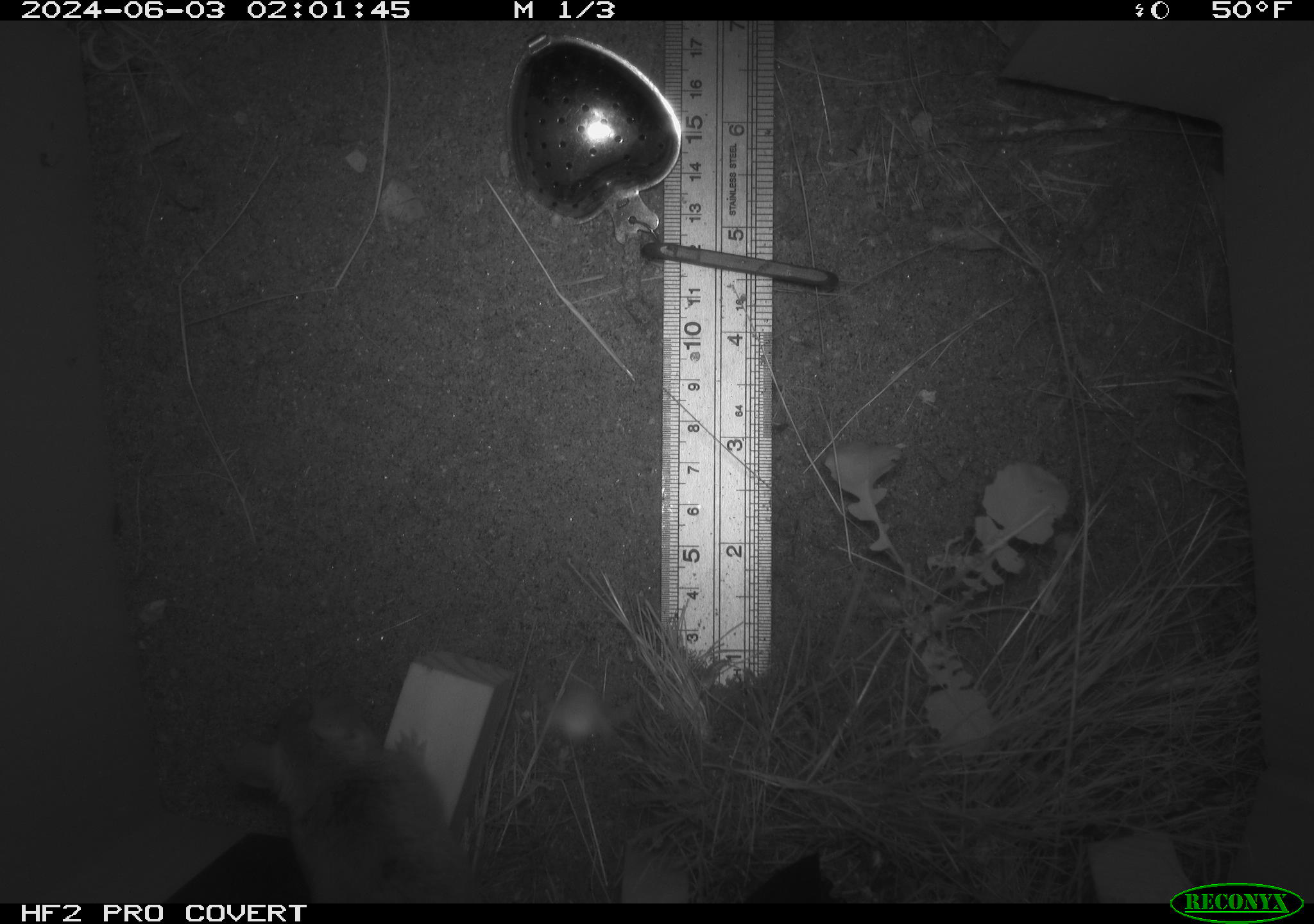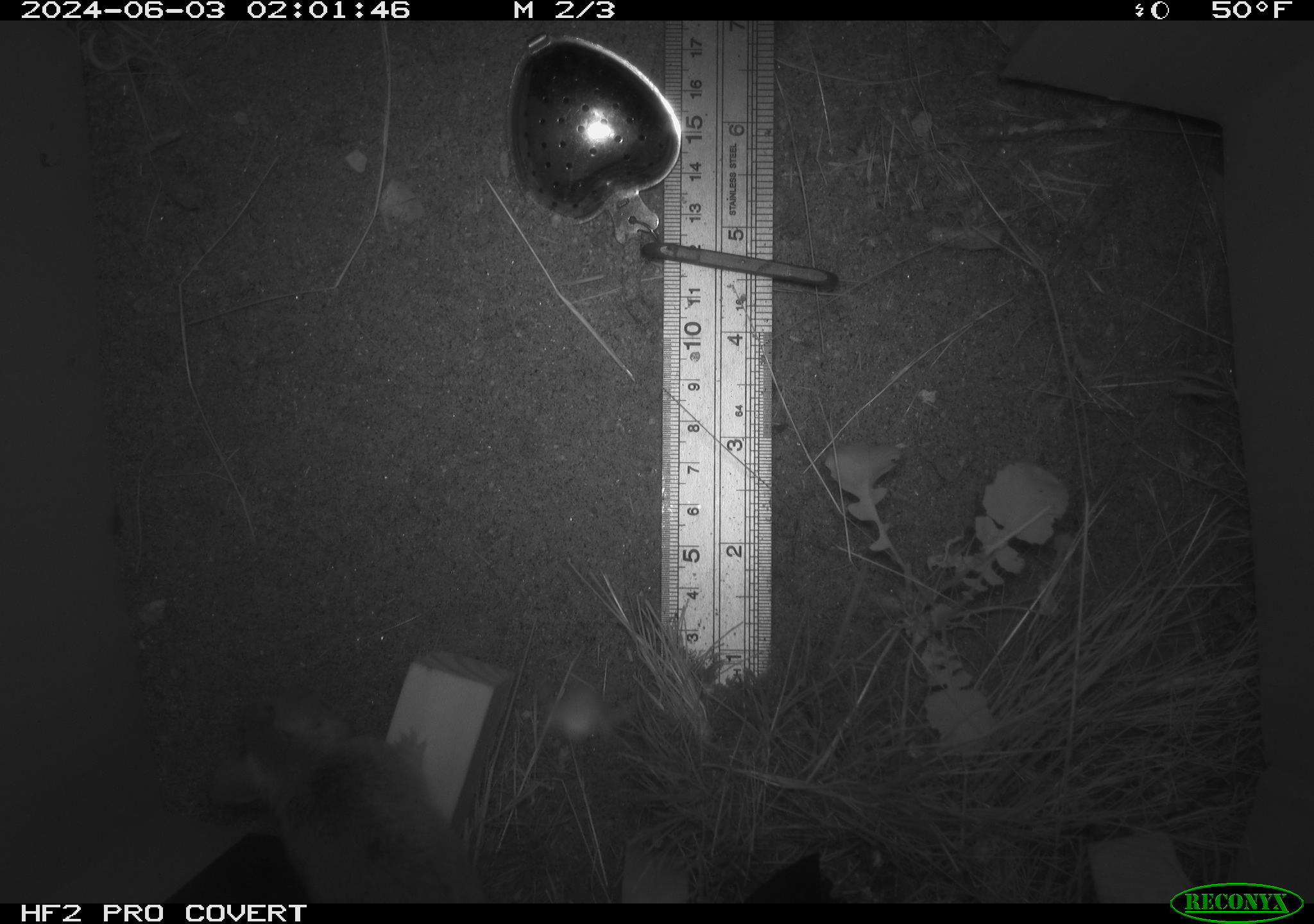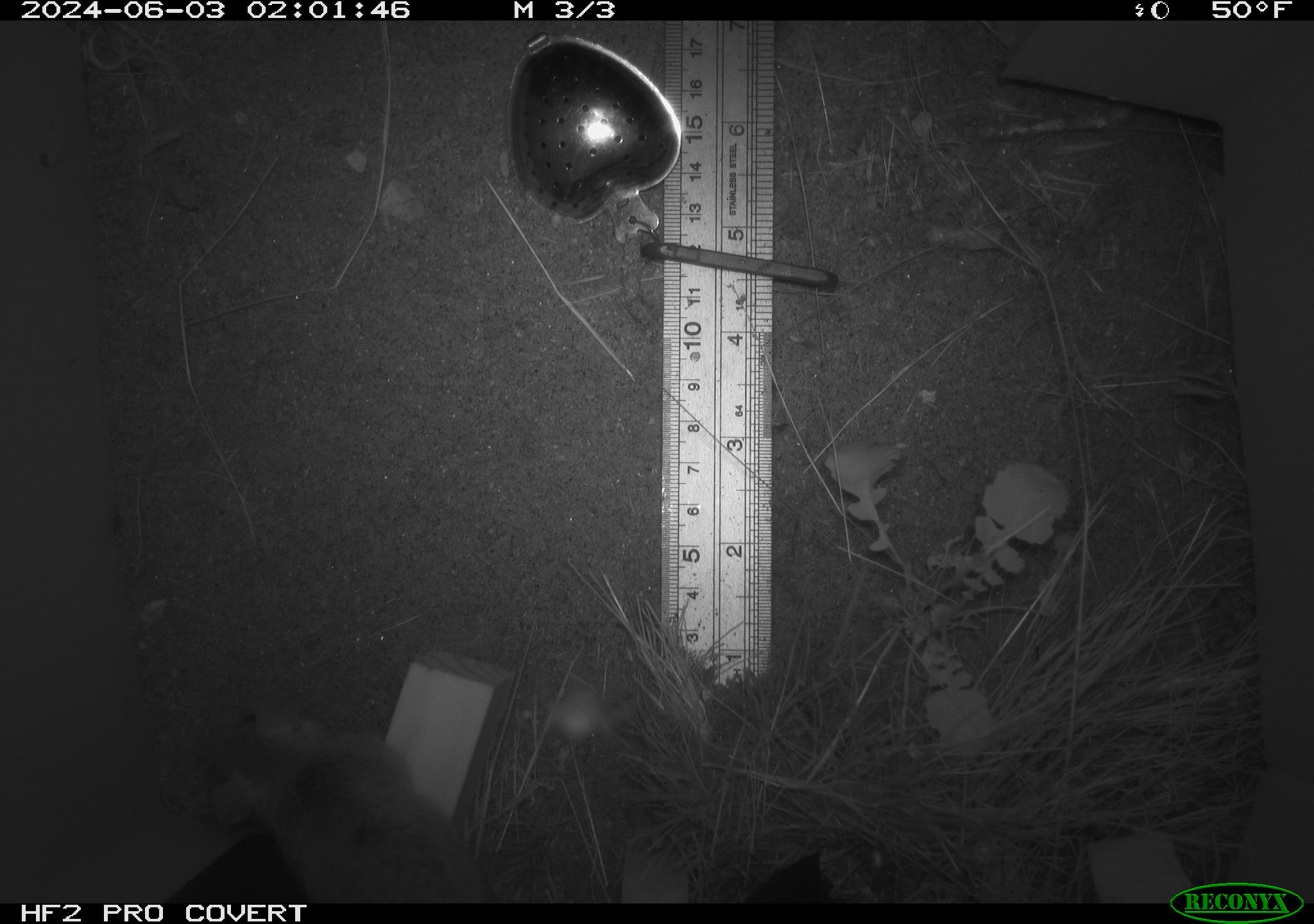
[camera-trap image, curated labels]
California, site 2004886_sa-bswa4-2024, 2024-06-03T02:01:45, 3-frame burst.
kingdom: Animalia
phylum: Chordata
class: Mammalia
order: Rodentia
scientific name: Rodentia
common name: rodent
Rodent (Rodentia).